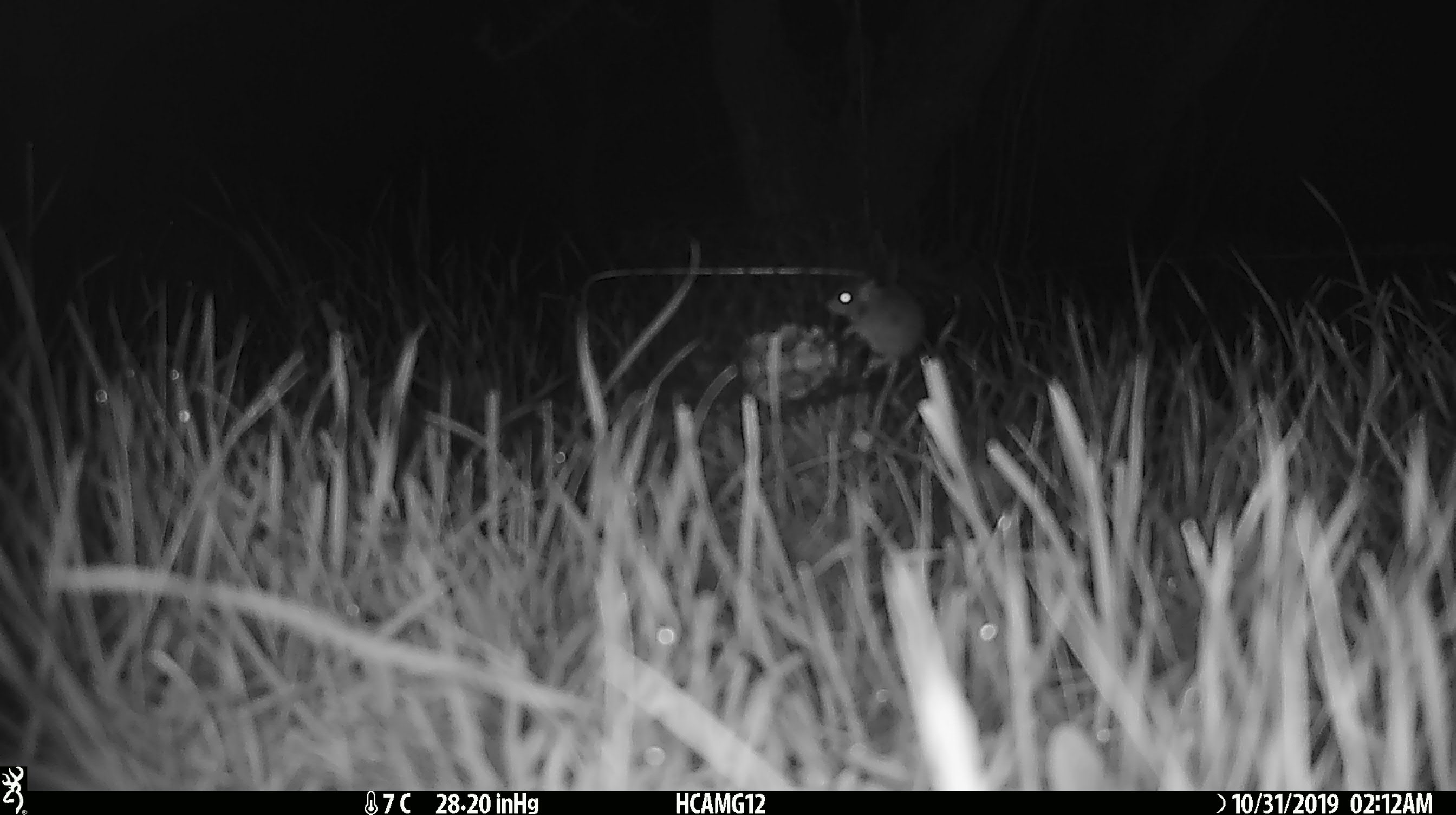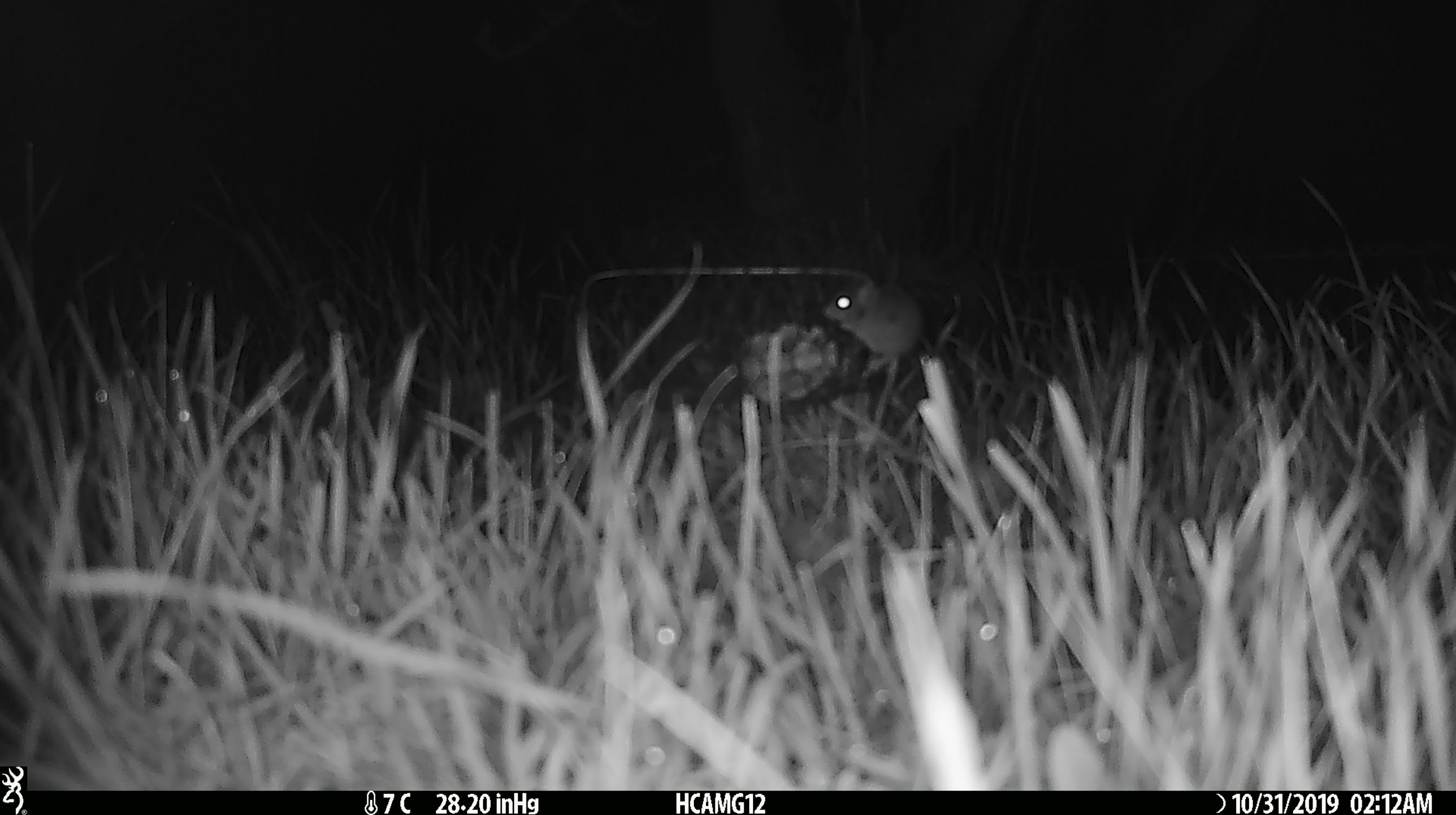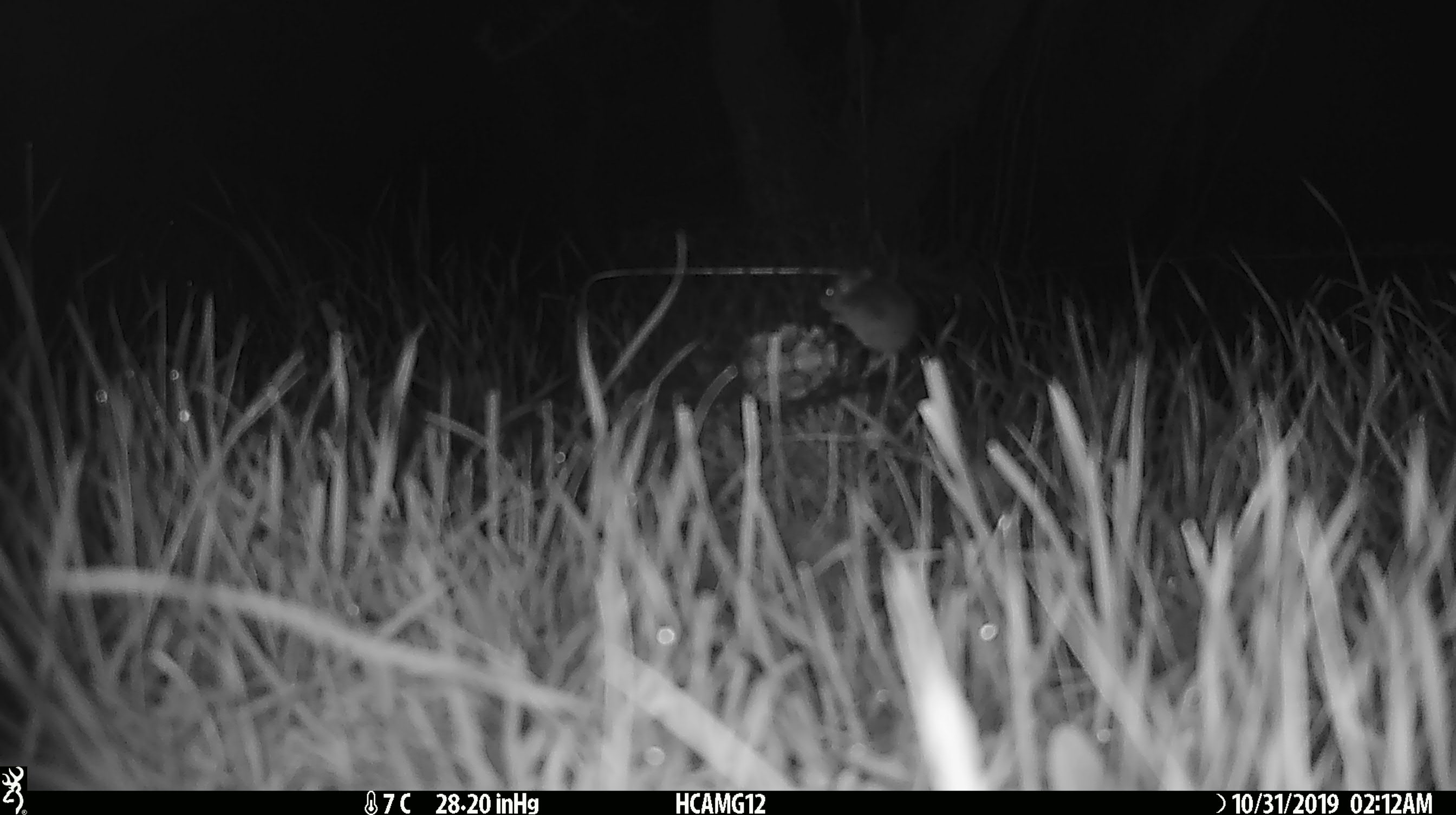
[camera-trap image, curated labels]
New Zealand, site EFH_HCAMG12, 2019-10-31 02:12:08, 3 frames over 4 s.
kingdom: Animalia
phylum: Chordata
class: Mammalia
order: Rodentia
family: Muridae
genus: Mus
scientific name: Mus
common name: mouse